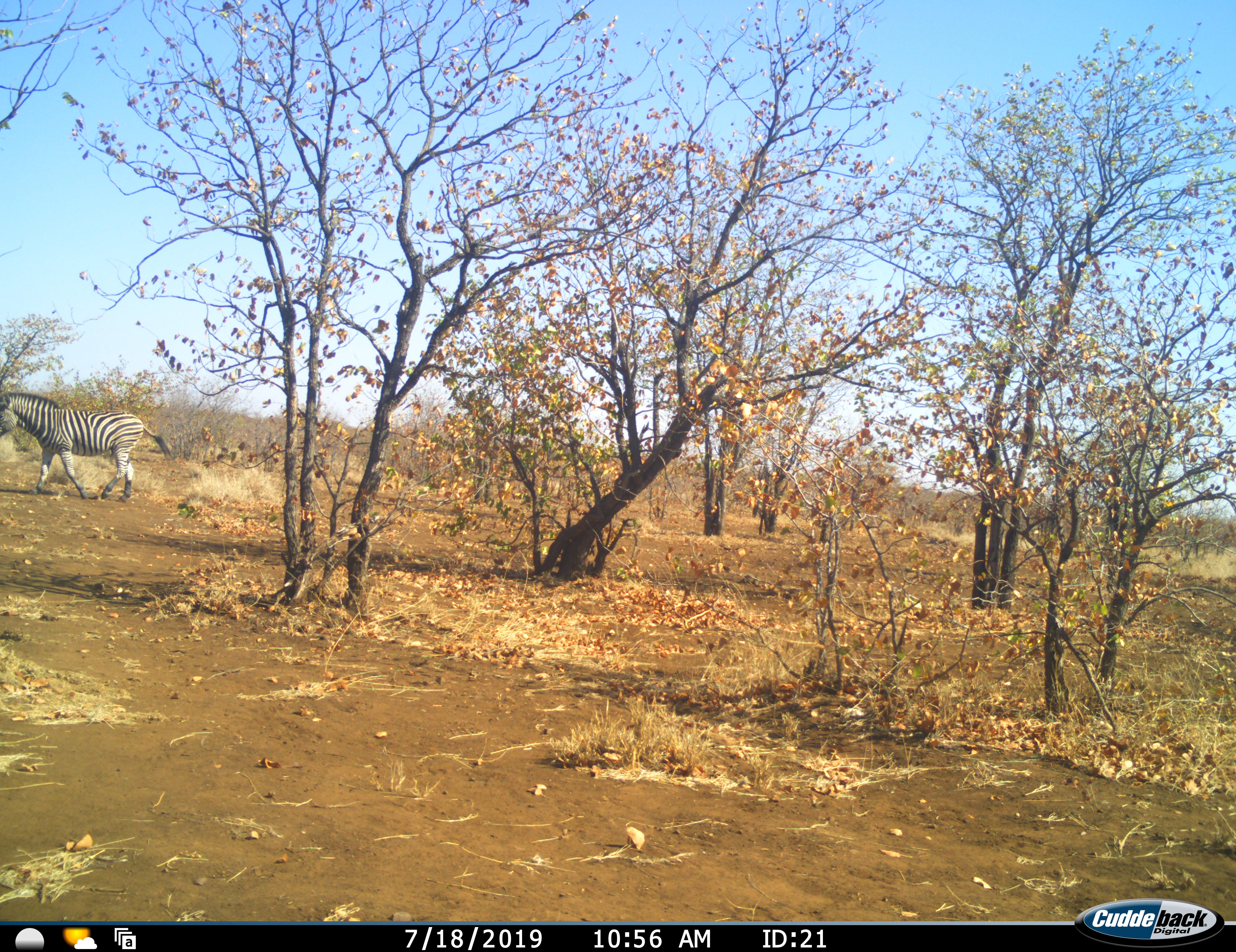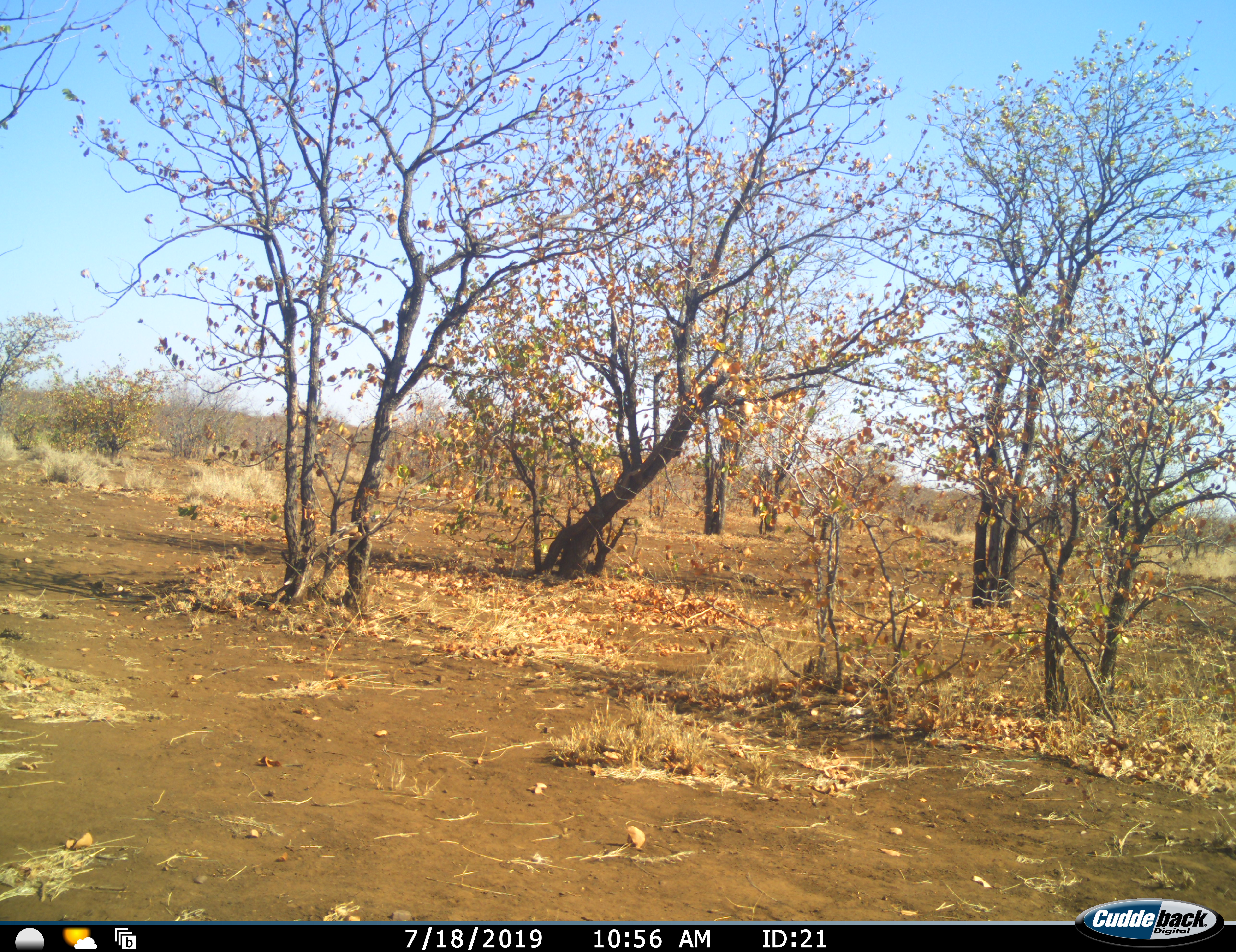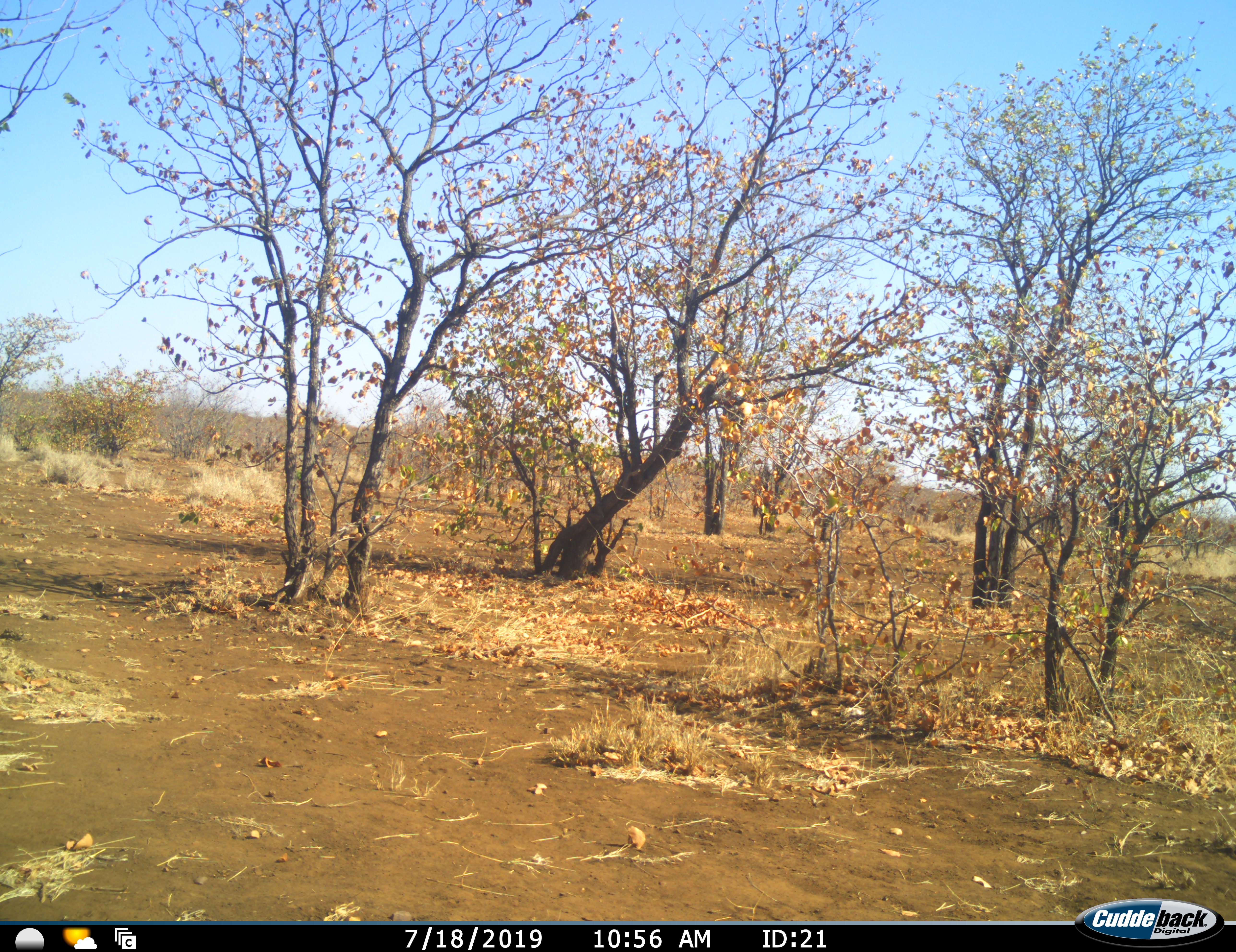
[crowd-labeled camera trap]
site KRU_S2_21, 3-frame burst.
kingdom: Animalia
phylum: Chordata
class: Mammalia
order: Perissodactyla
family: Equidae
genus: Equus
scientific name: Equus quagga burchellii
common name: burchell's zebra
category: zebraburchells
Zebraburchells (burchell's zebra) (Equus quagga burchellii), count 1. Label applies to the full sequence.